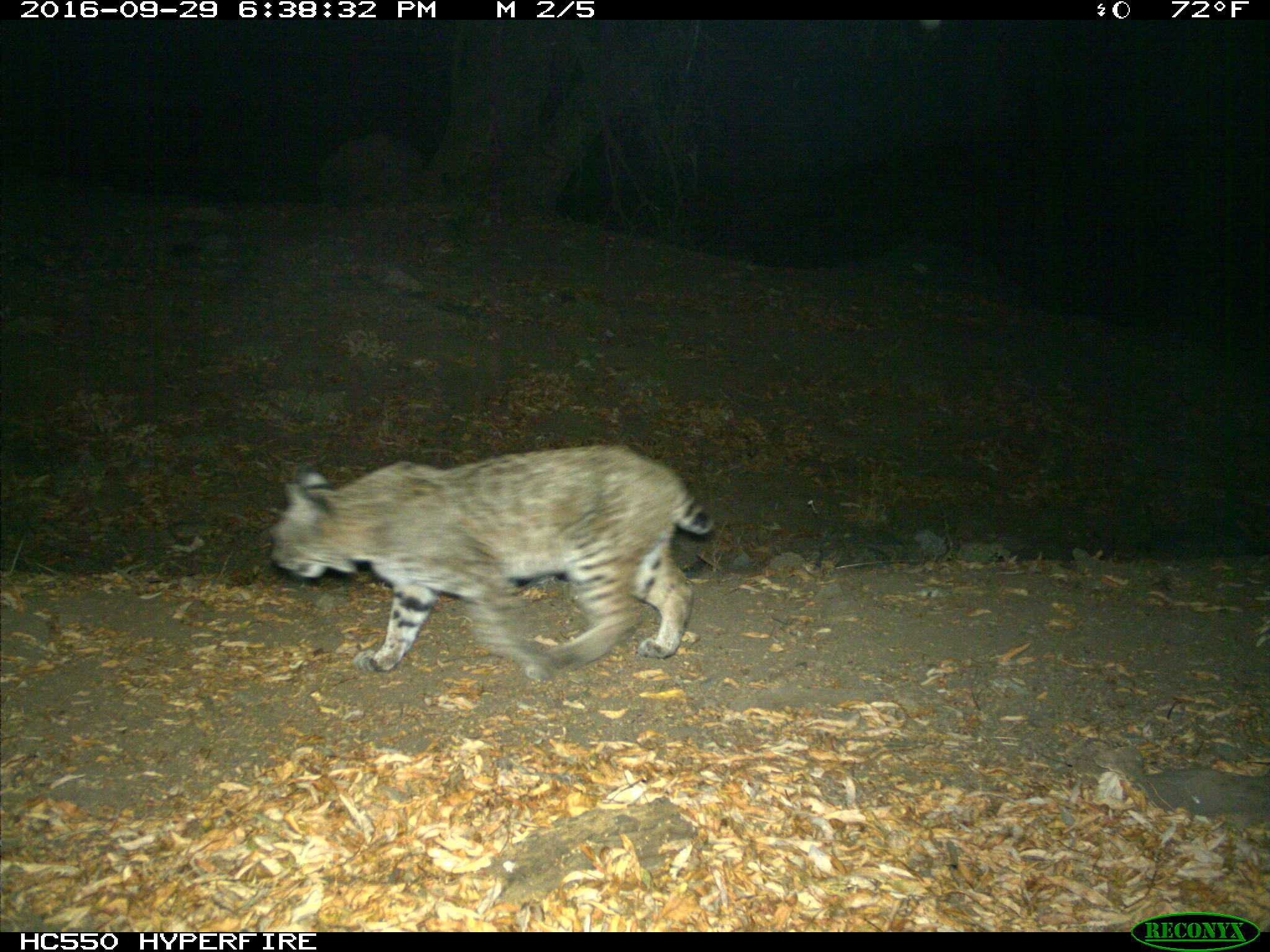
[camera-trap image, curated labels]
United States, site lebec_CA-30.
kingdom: Animalia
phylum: Chordata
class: Mammalia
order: Carnivora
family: Felidae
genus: Lynx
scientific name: Lynx rufus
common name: bobcat